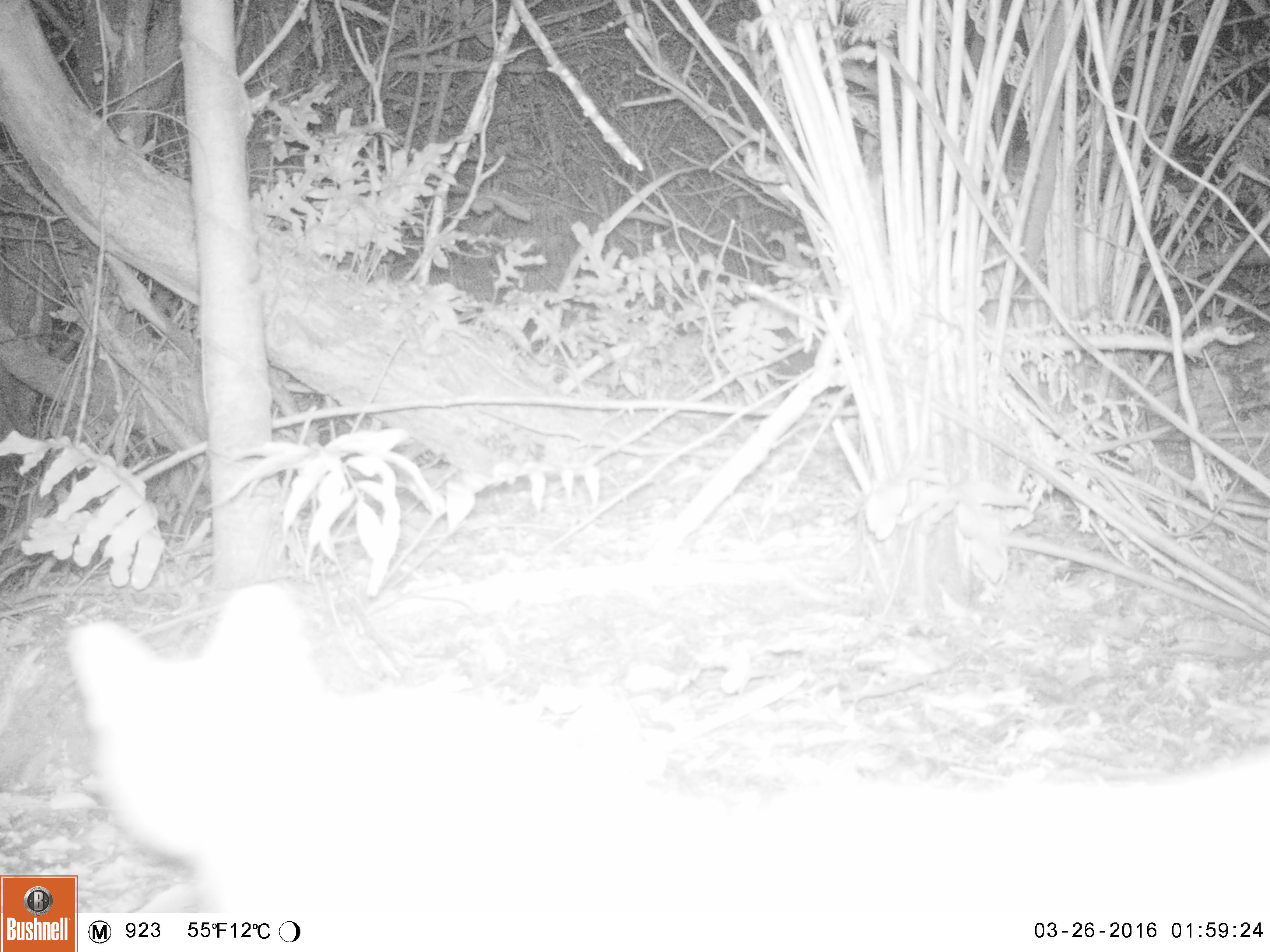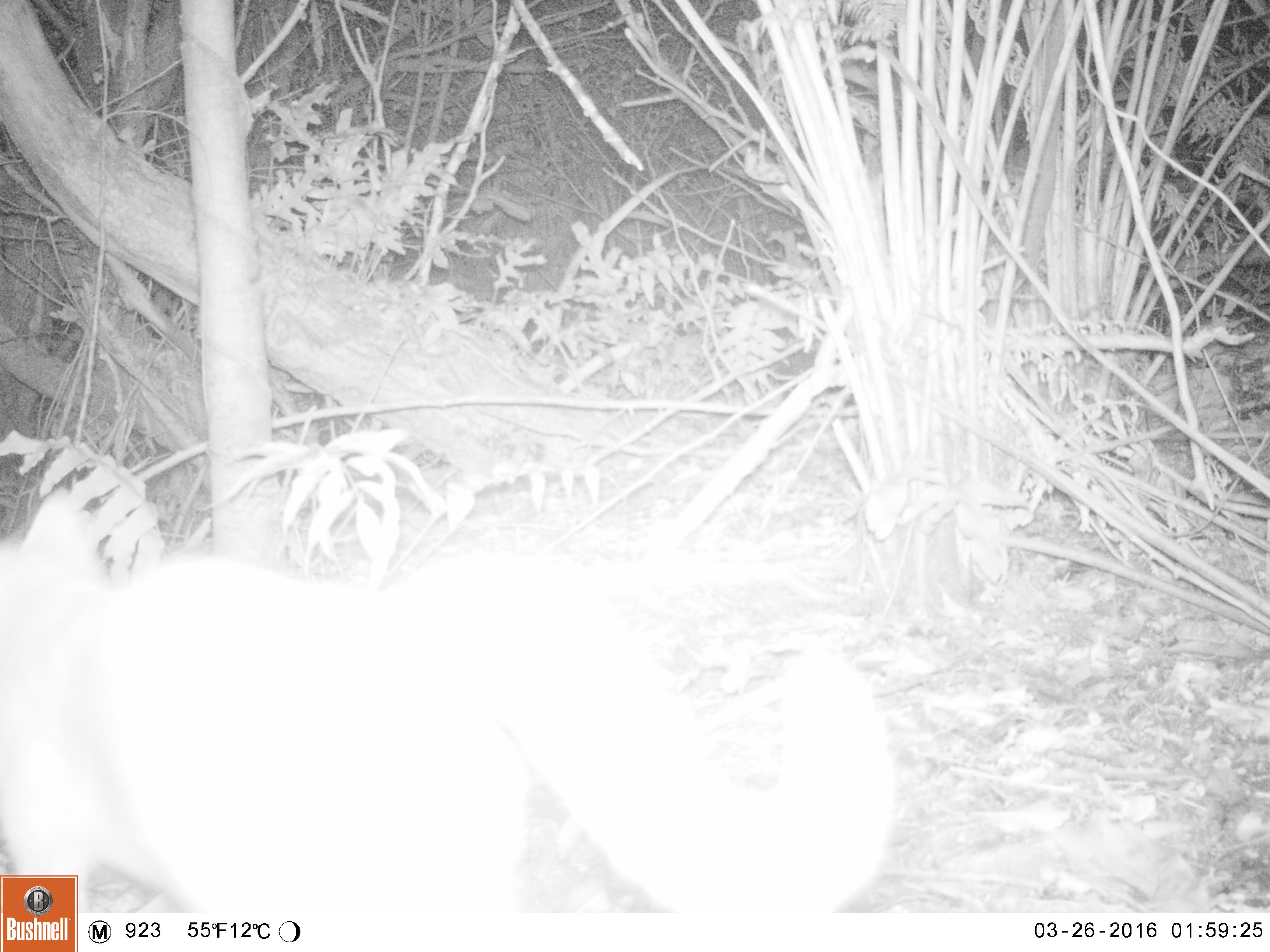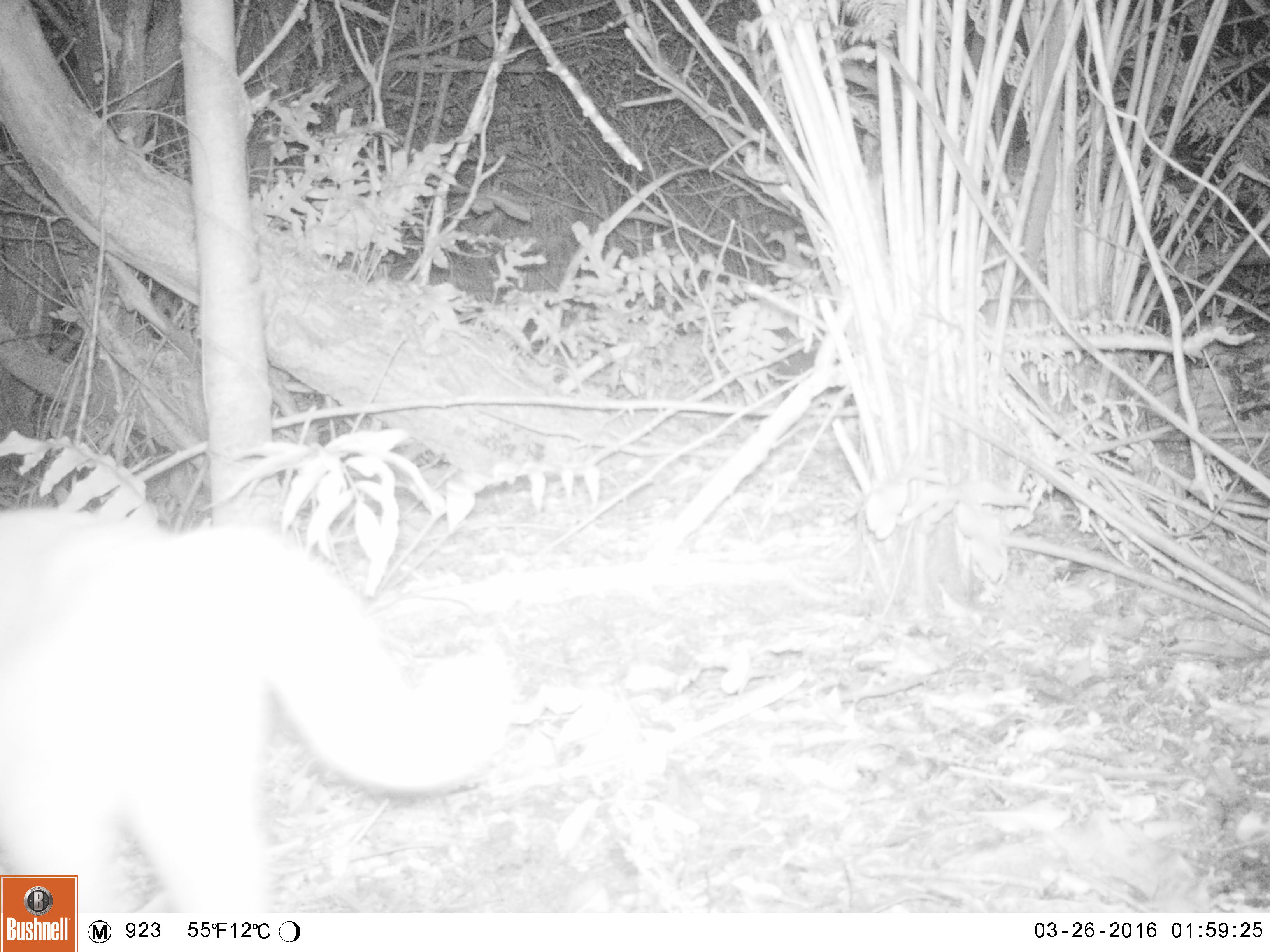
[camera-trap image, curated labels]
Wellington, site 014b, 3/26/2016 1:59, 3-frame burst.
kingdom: Animalia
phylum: Chordata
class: Mammalia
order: Carnivora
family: Felidae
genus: Felis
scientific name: Felis catus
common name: cat